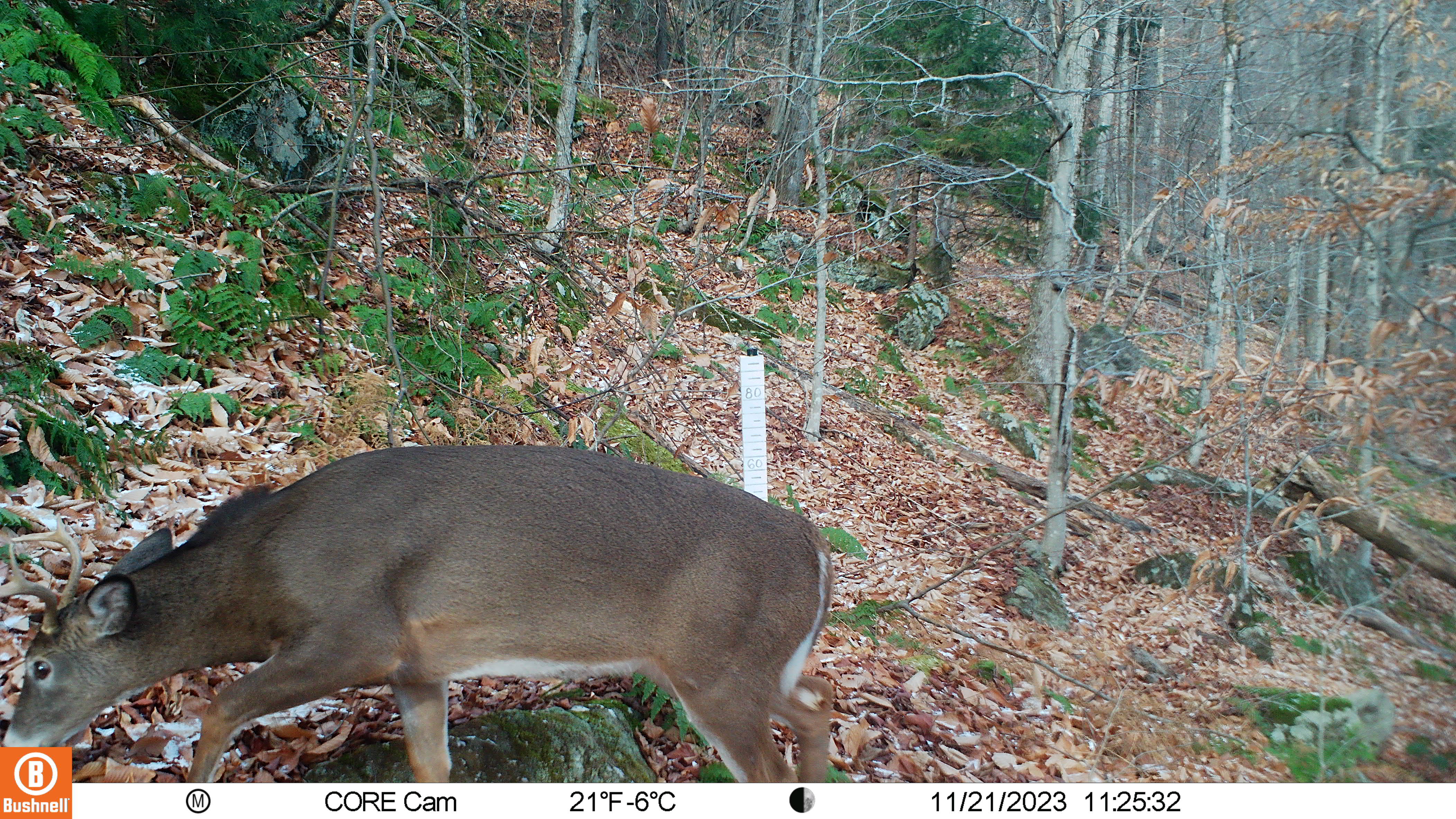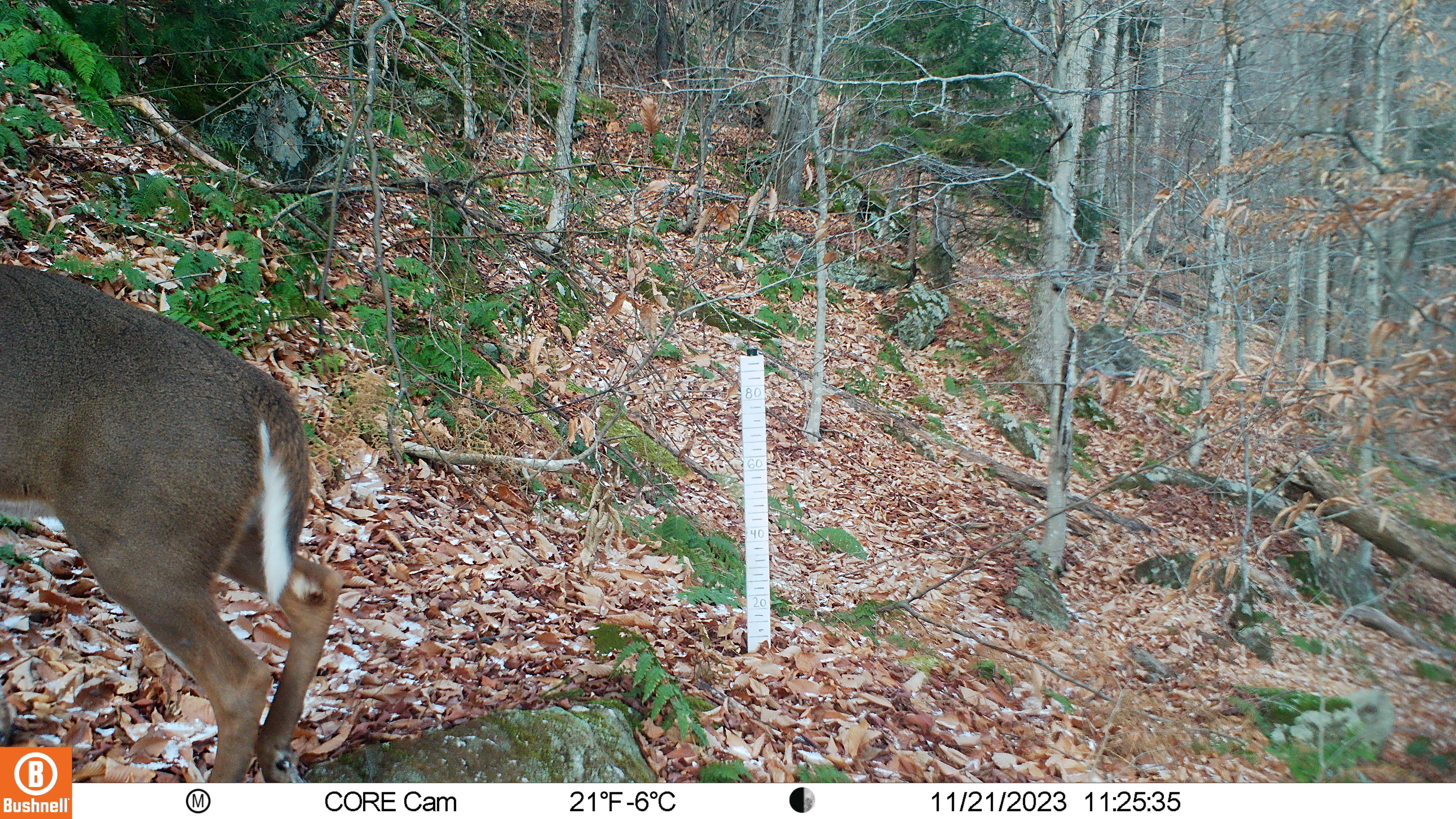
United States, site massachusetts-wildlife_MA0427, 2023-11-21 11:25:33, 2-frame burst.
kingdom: Animalia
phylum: Chordata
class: Mammalia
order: Artiodactyla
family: Cervidae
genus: Odocoileus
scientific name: Odocoileus virginianus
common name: white-tailed deer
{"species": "white-tailed deer (Odocoileus virginianus)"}